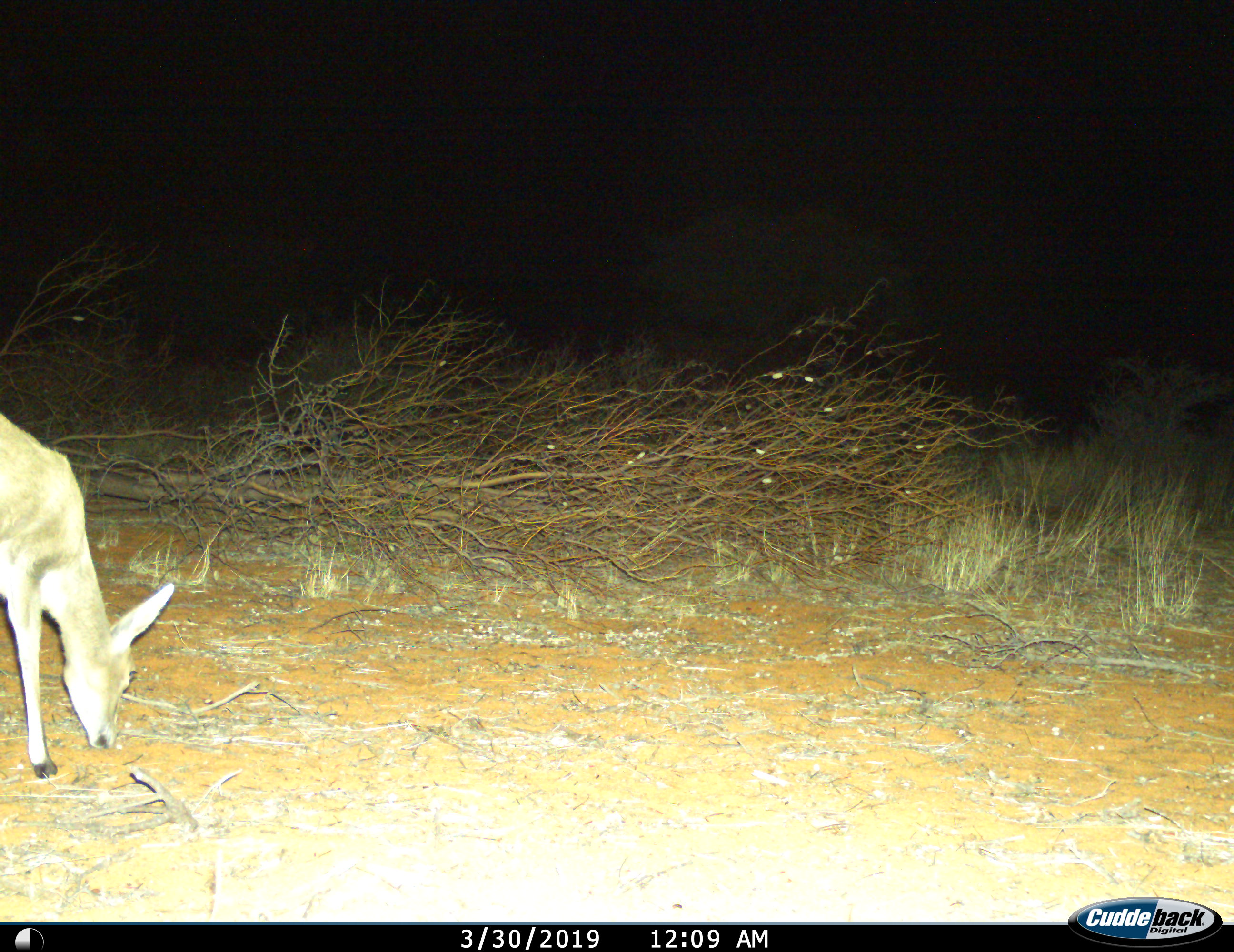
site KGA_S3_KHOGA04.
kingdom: Animalia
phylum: Chordata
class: Mammalia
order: Artiodactyla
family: Bovidae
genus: Sylvicapra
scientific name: Sylvicapra grimmia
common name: common duiker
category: duikercommongrey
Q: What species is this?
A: Duikercommongrey (common duiker) (Sylvicapra grimmia).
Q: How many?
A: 1.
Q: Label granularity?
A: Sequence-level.